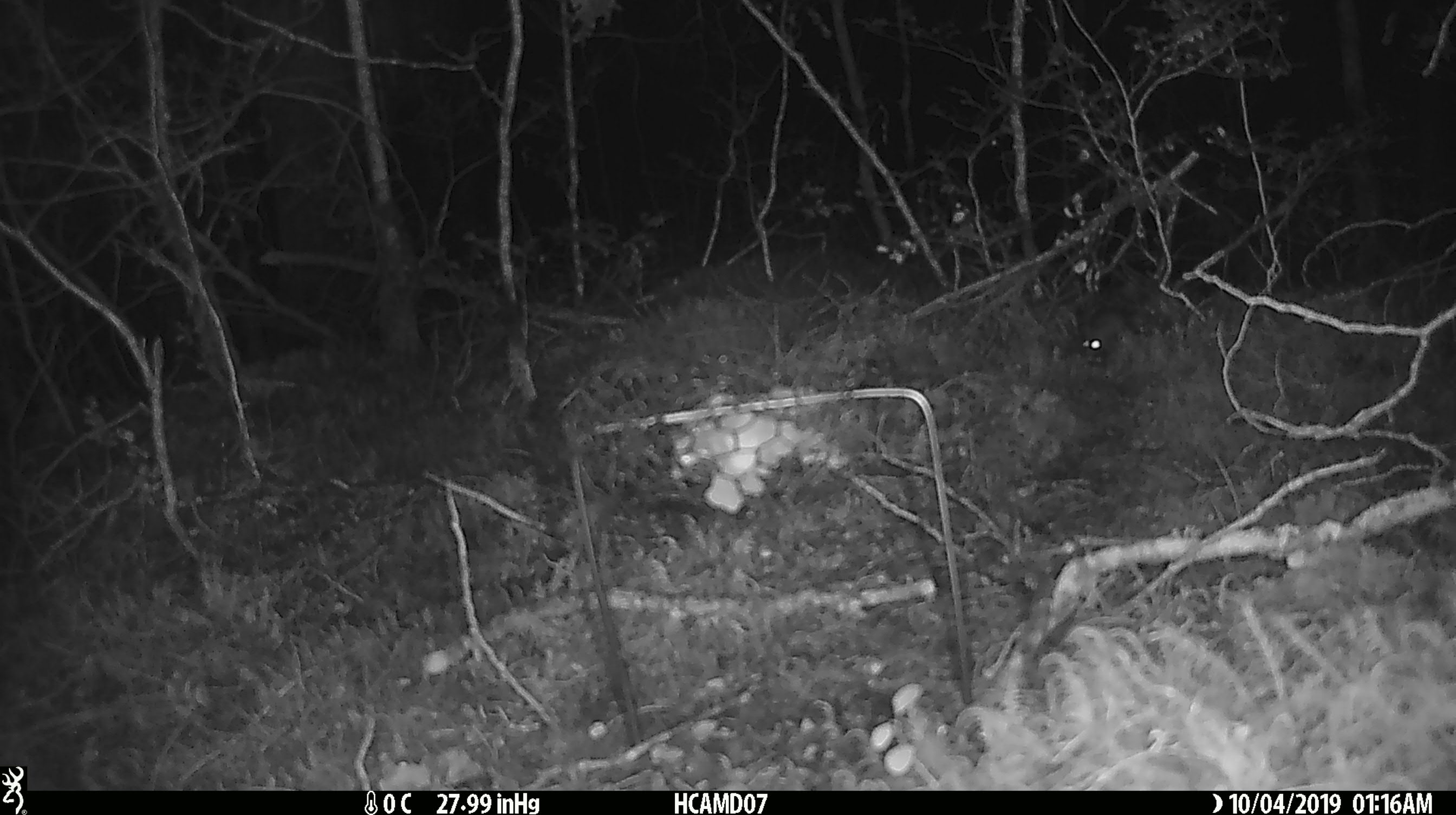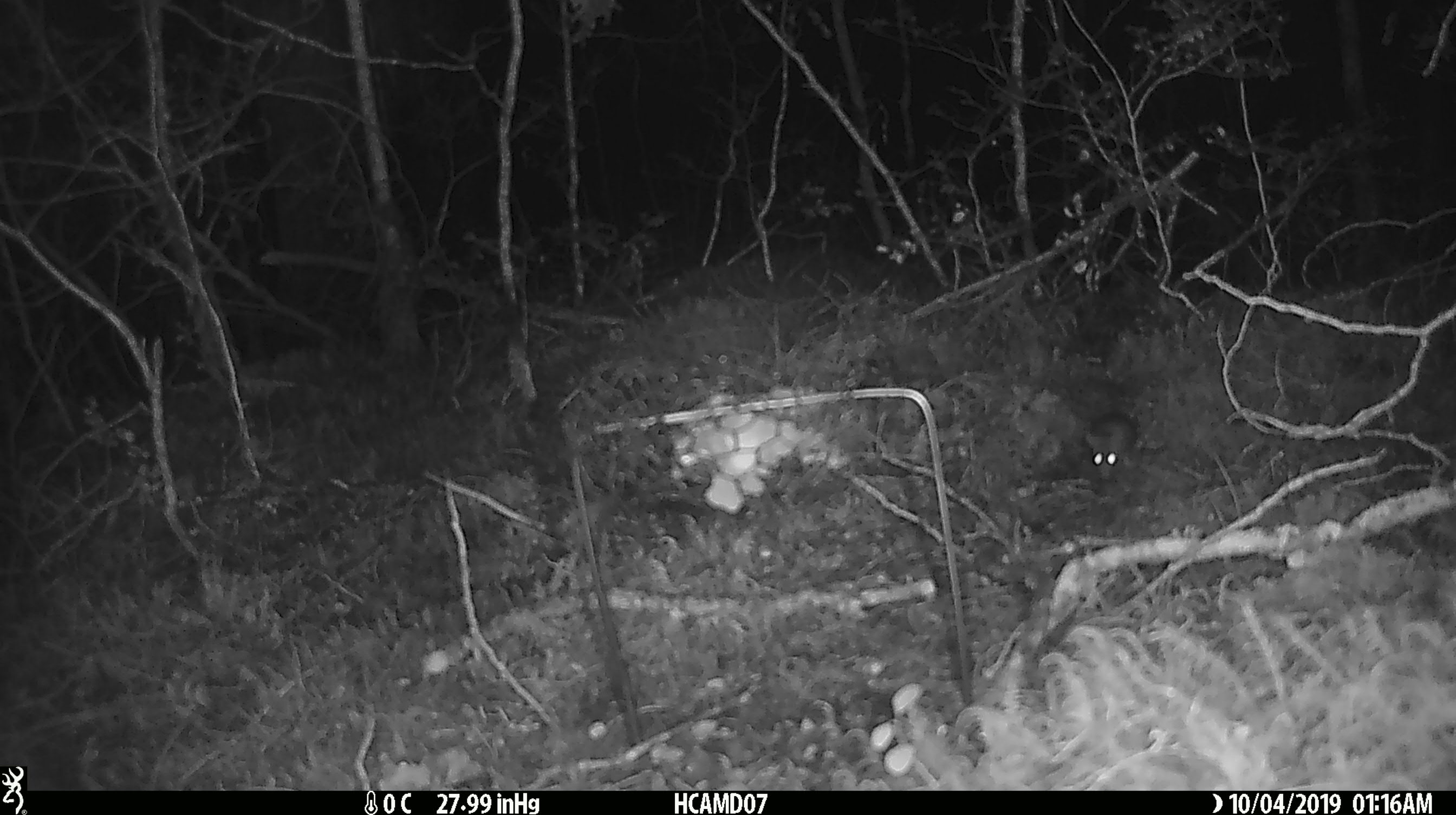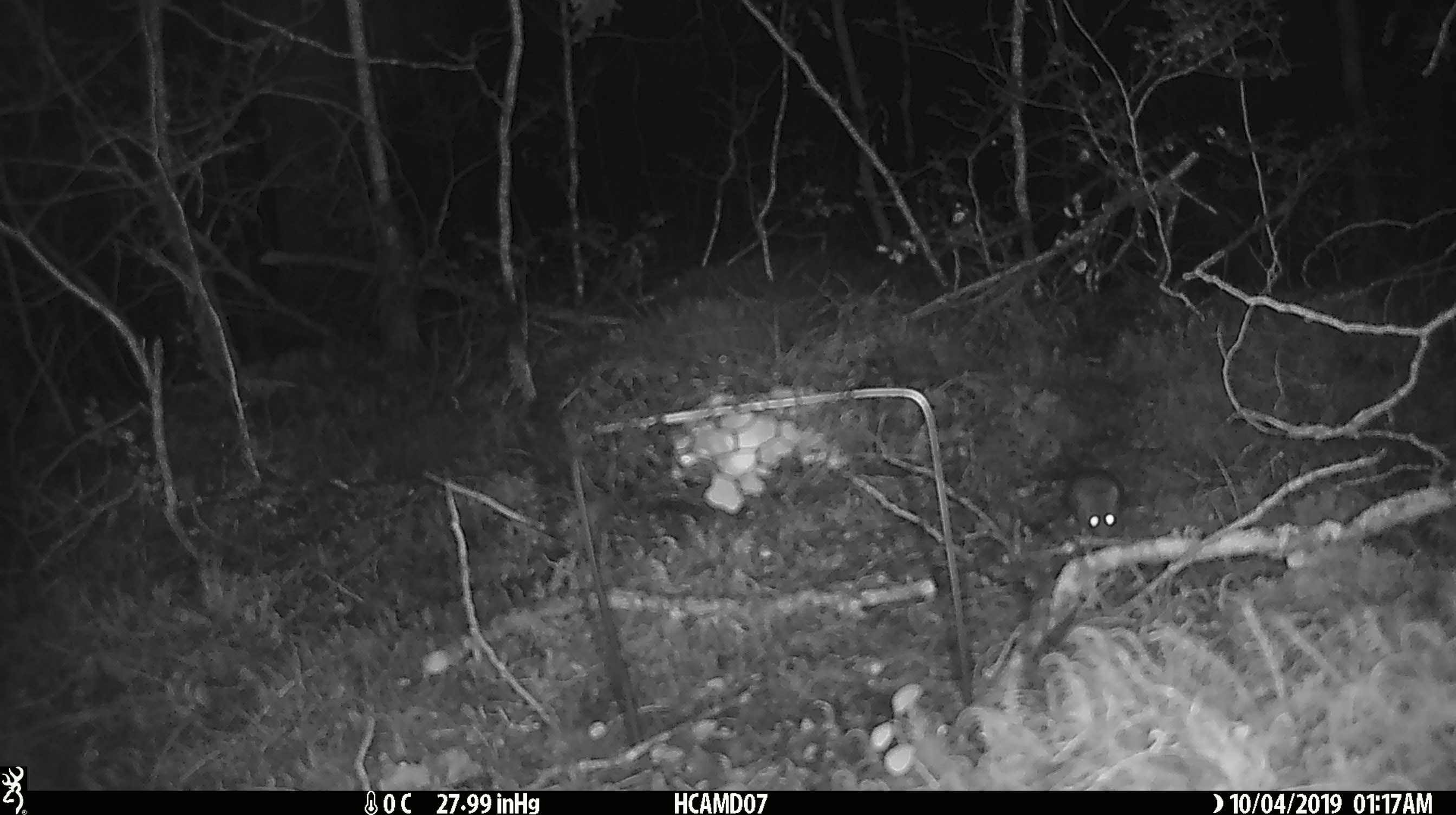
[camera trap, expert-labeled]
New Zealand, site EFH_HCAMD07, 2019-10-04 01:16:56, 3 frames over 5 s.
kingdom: Animalia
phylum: Chordata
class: Mammalia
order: Rodentia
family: Muridae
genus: Mus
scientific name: Mus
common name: mouse